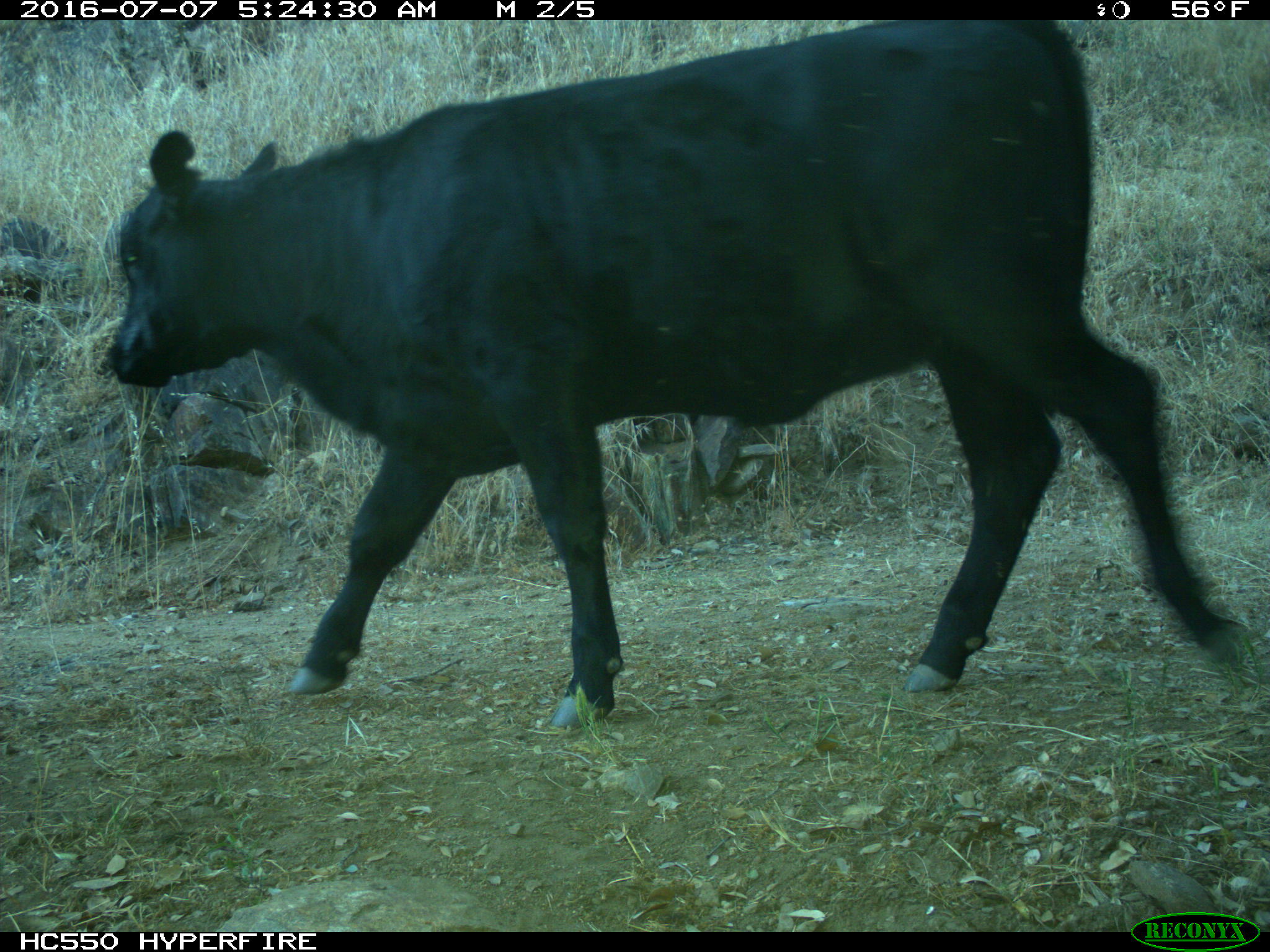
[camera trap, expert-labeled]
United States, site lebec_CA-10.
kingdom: Animalia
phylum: Chordata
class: Mammalia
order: Artiodactyla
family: Bovidae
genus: Bos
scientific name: Bos taurus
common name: domestic cow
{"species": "Bos taurus (domestic cow)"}